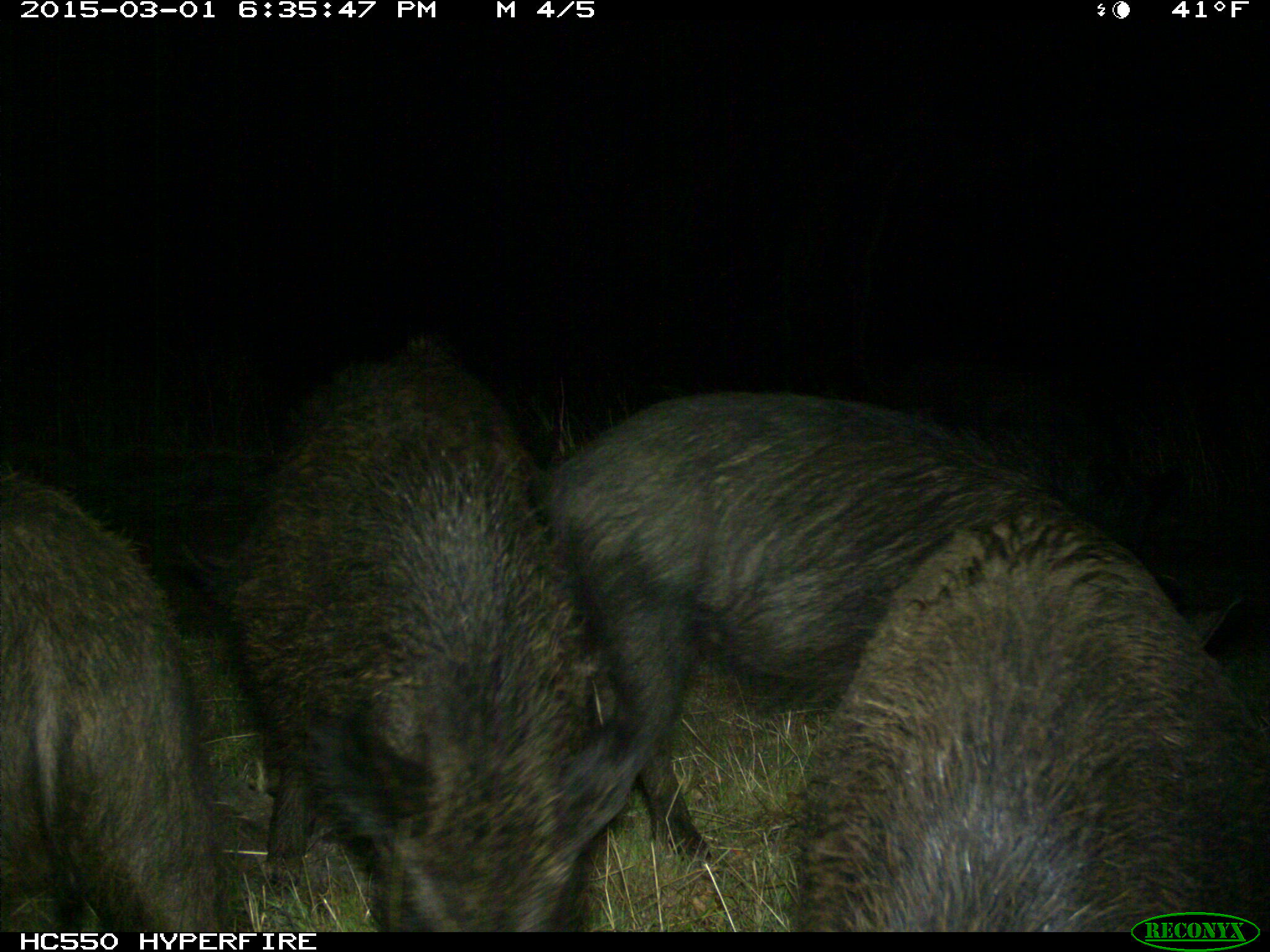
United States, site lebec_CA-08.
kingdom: Animalia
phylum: Chordata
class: Mammalia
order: Artiodactyla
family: Suidae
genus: Sus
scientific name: Sus scrofa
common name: wild boar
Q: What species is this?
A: Sus scrofa (wild boar).